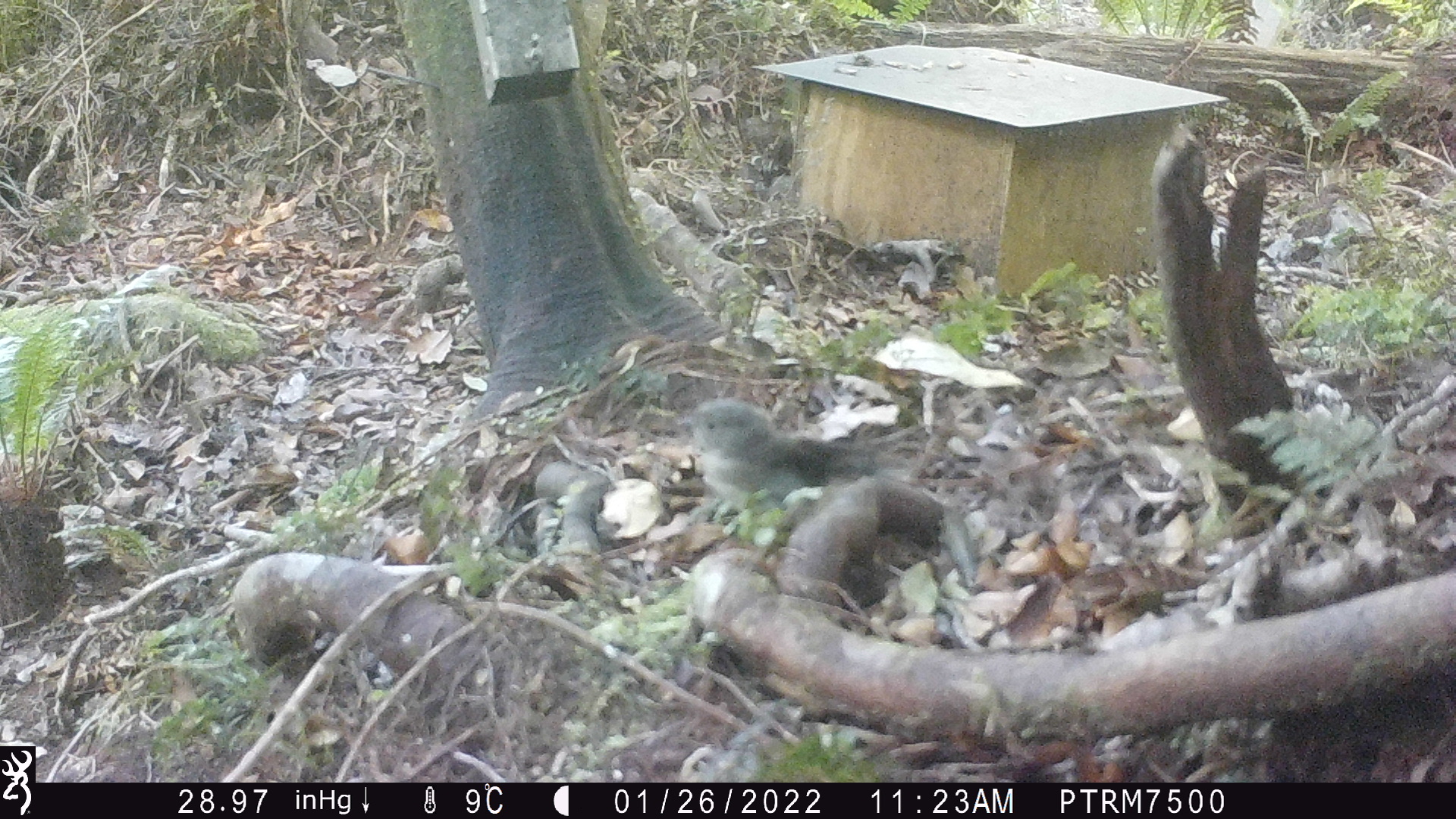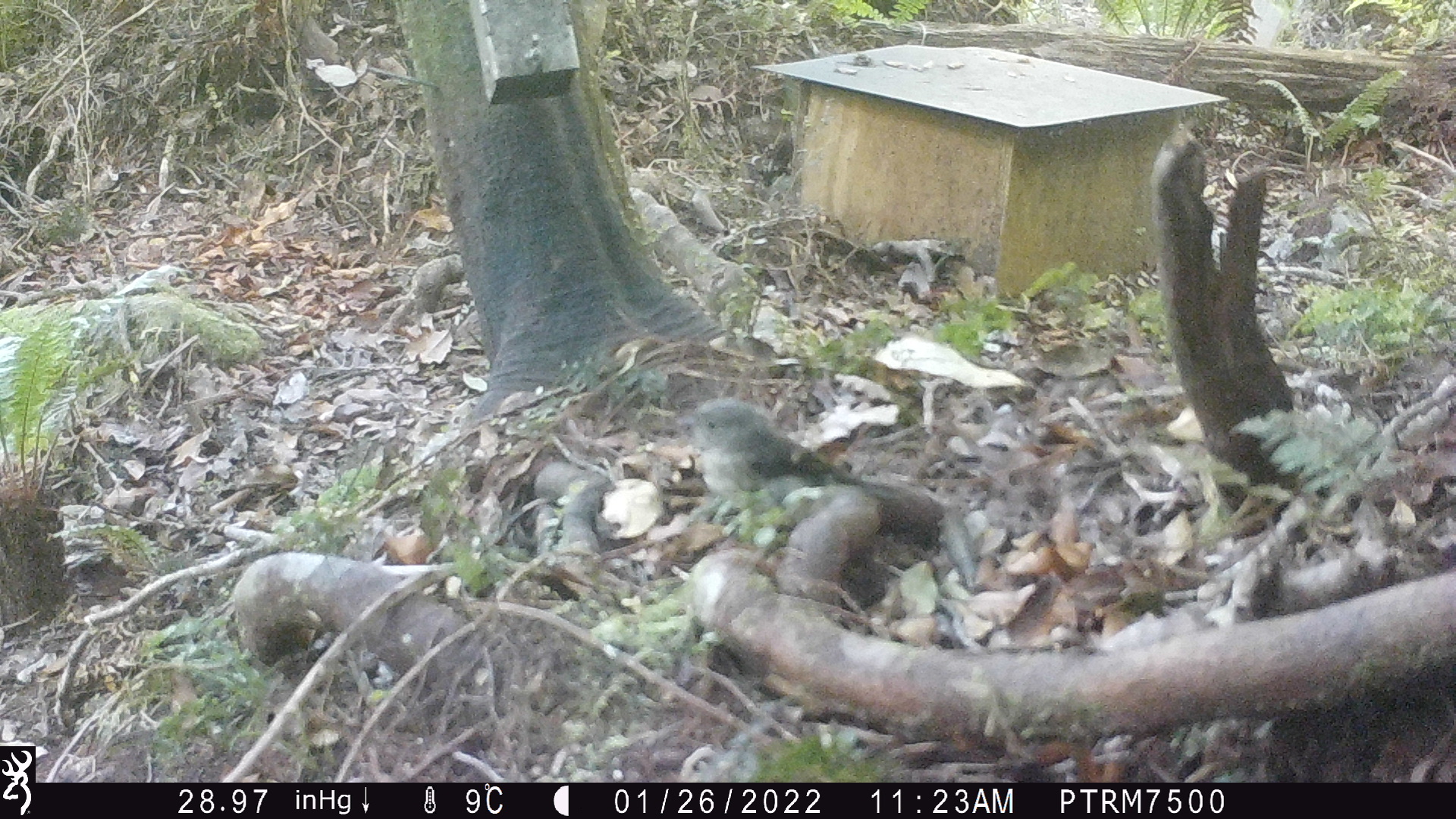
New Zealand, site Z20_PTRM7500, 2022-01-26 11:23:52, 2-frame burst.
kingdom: Animalia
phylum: Chordata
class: Aves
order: Passeriformes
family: Petroicidae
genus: Petroica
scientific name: Petroica macrocephala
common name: tomtit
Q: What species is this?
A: Tomtit (Petroica macrocephala).